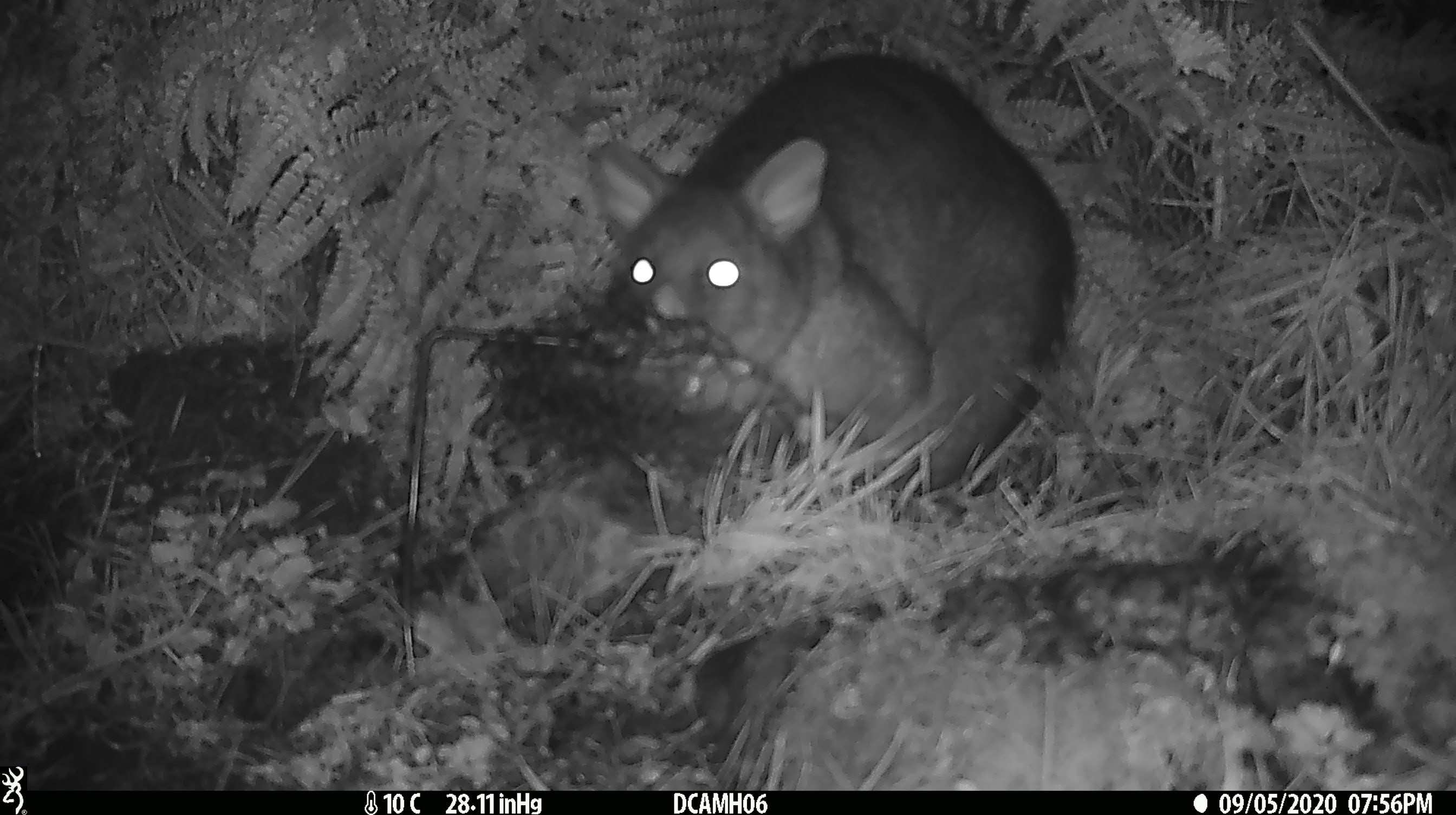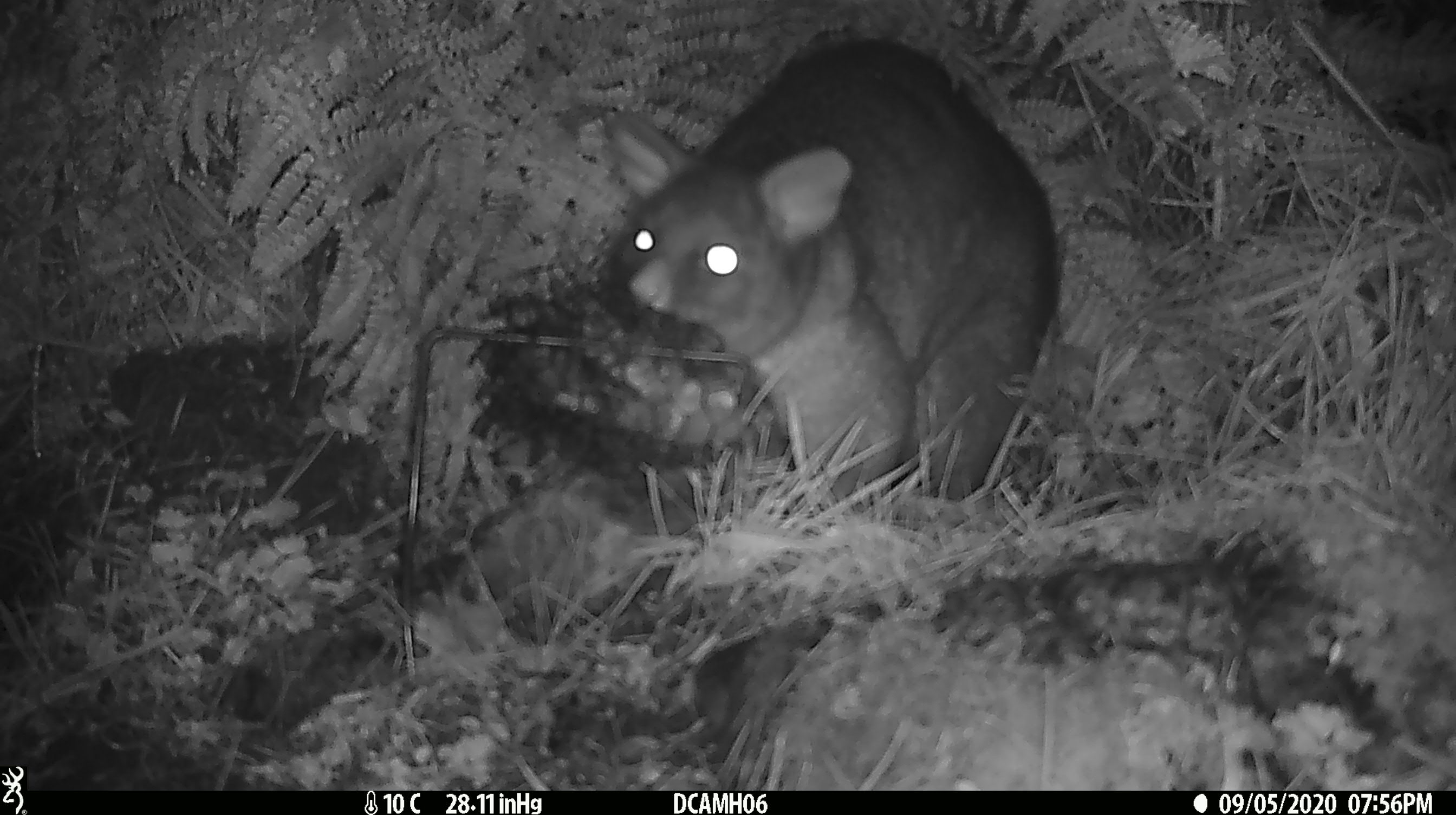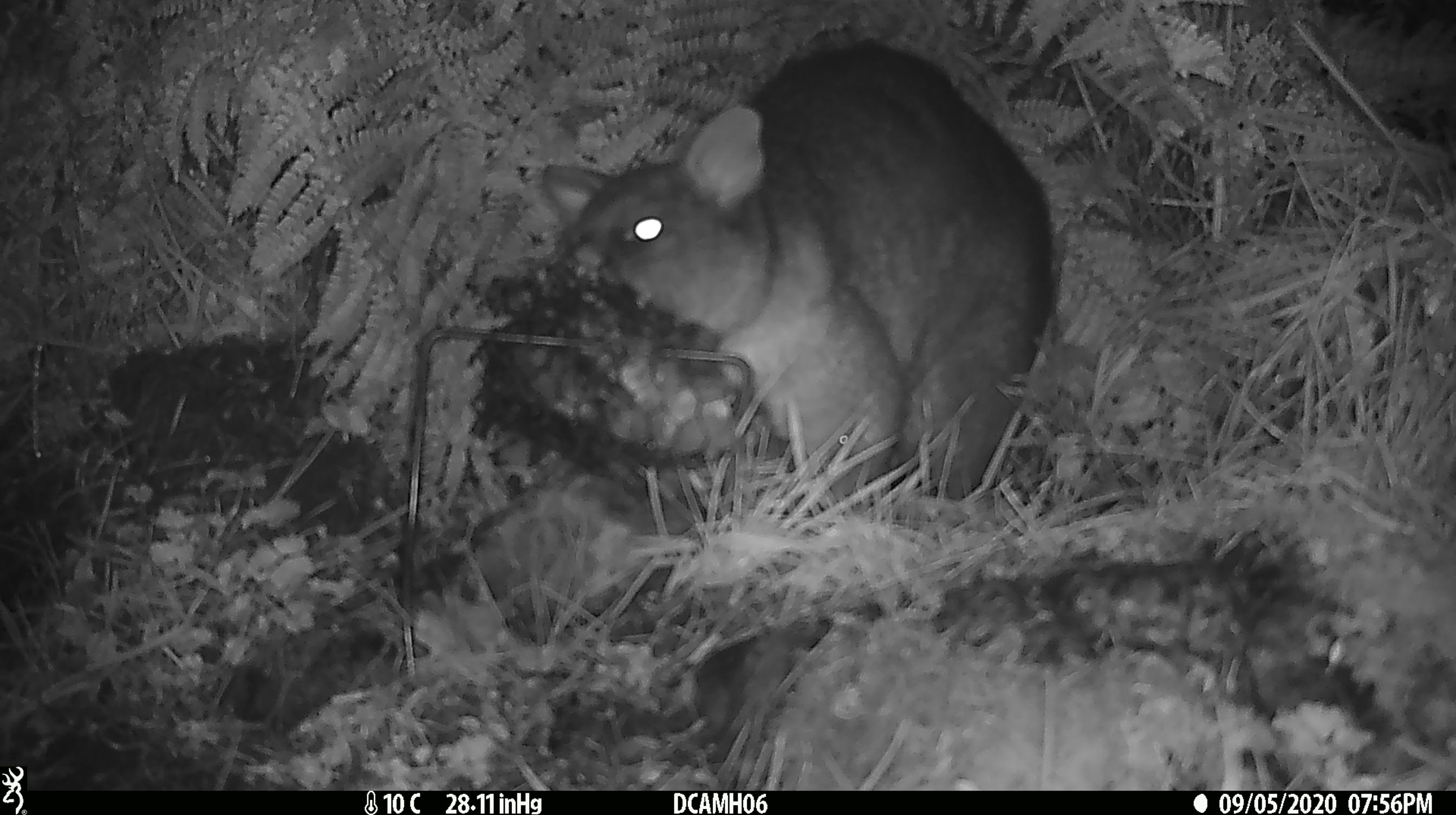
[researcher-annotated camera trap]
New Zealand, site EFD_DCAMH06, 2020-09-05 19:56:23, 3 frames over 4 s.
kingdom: Animalia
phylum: Chordata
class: Mammalia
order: Diprotodontia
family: Phalangeridae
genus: Trichosurus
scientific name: Trichosurus vulpecula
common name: common brushtail possum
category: possum